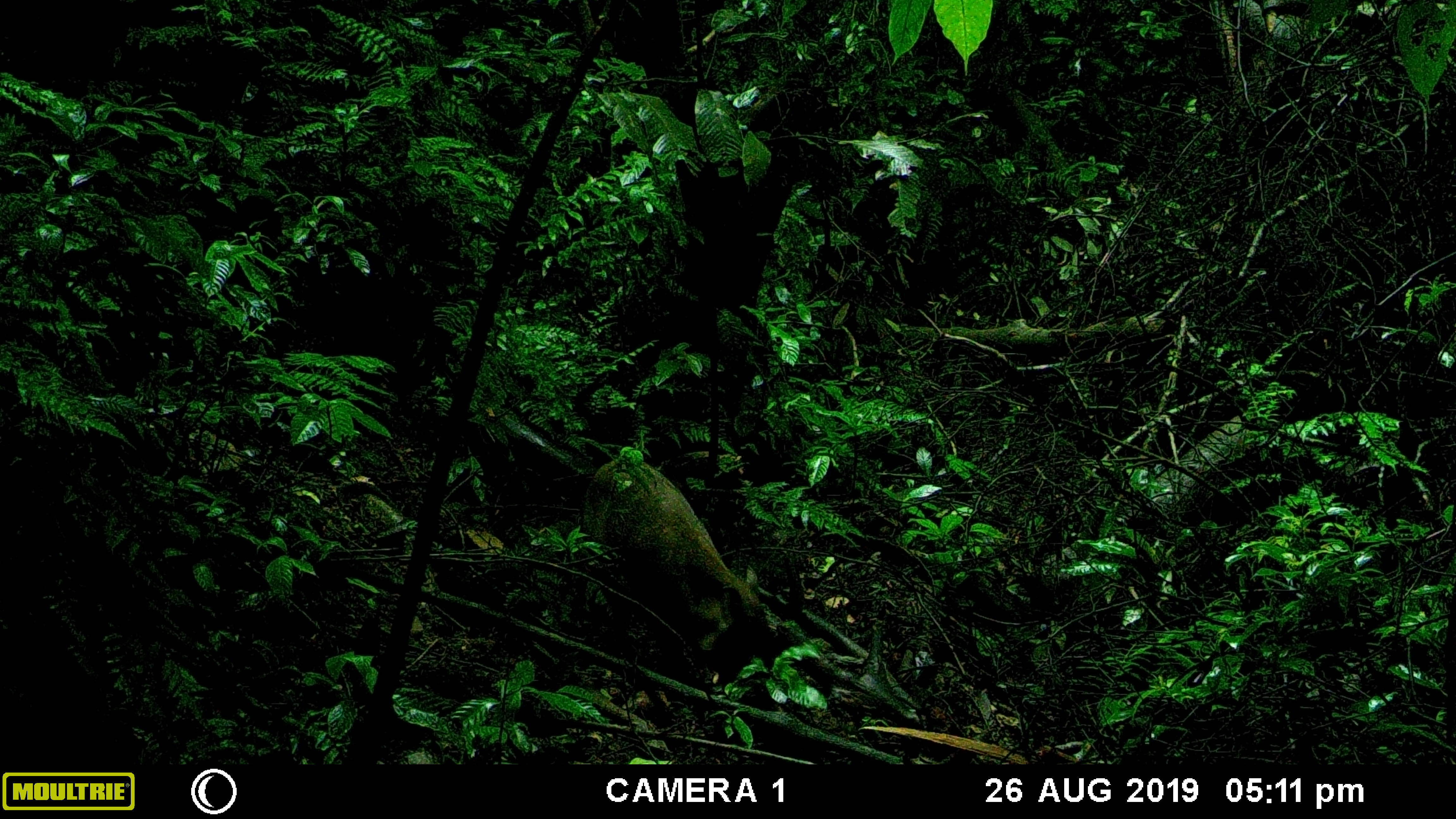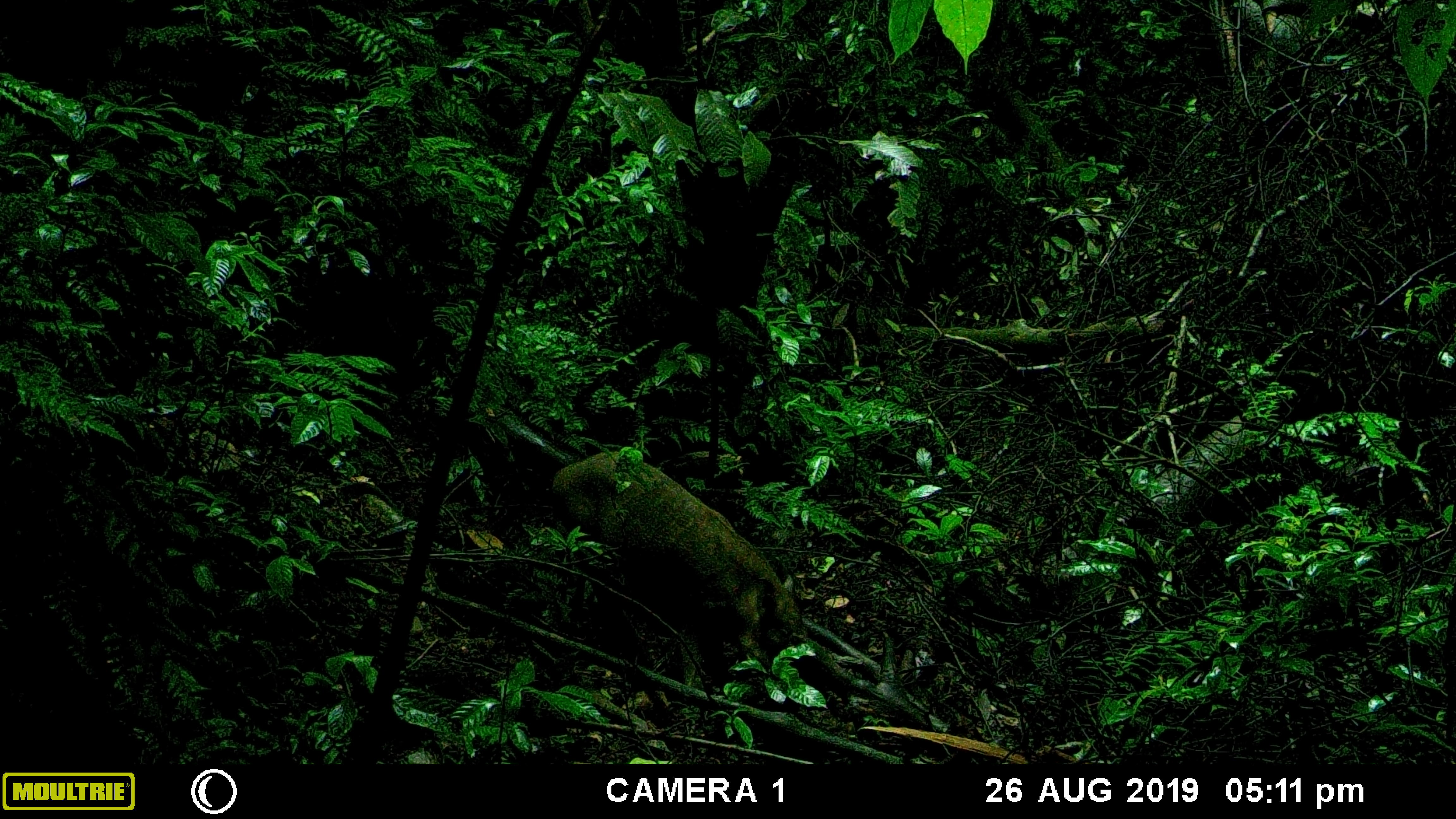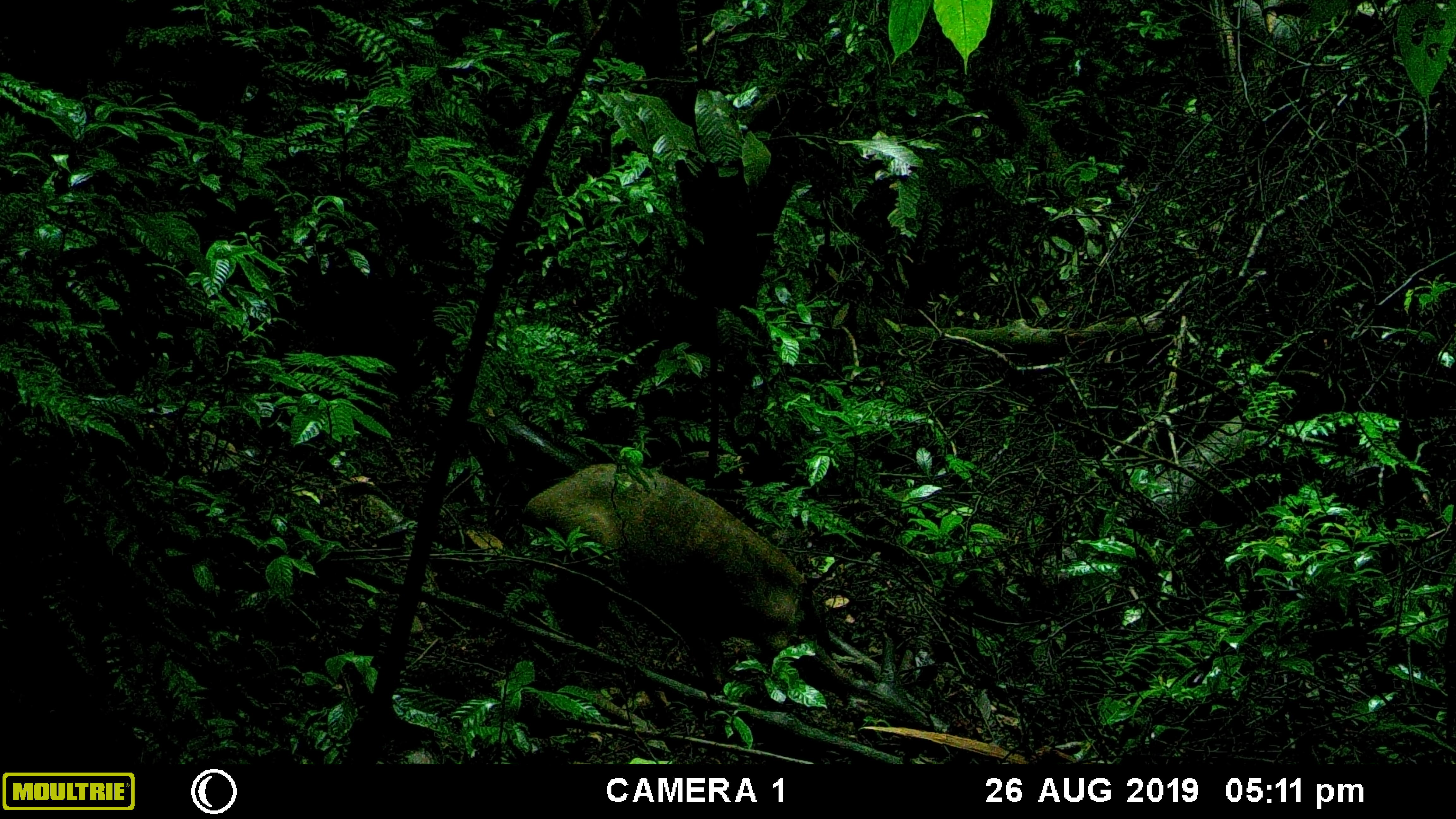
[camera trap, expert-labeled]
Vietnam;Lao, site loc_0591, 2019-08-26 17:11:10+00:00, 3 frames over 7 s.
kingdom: Animalia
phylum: Chordata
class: Mammalia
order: Artiodactyla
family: Suidae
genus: Sus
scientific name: Sus scrofa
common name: eurasian wild pig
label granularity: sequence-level